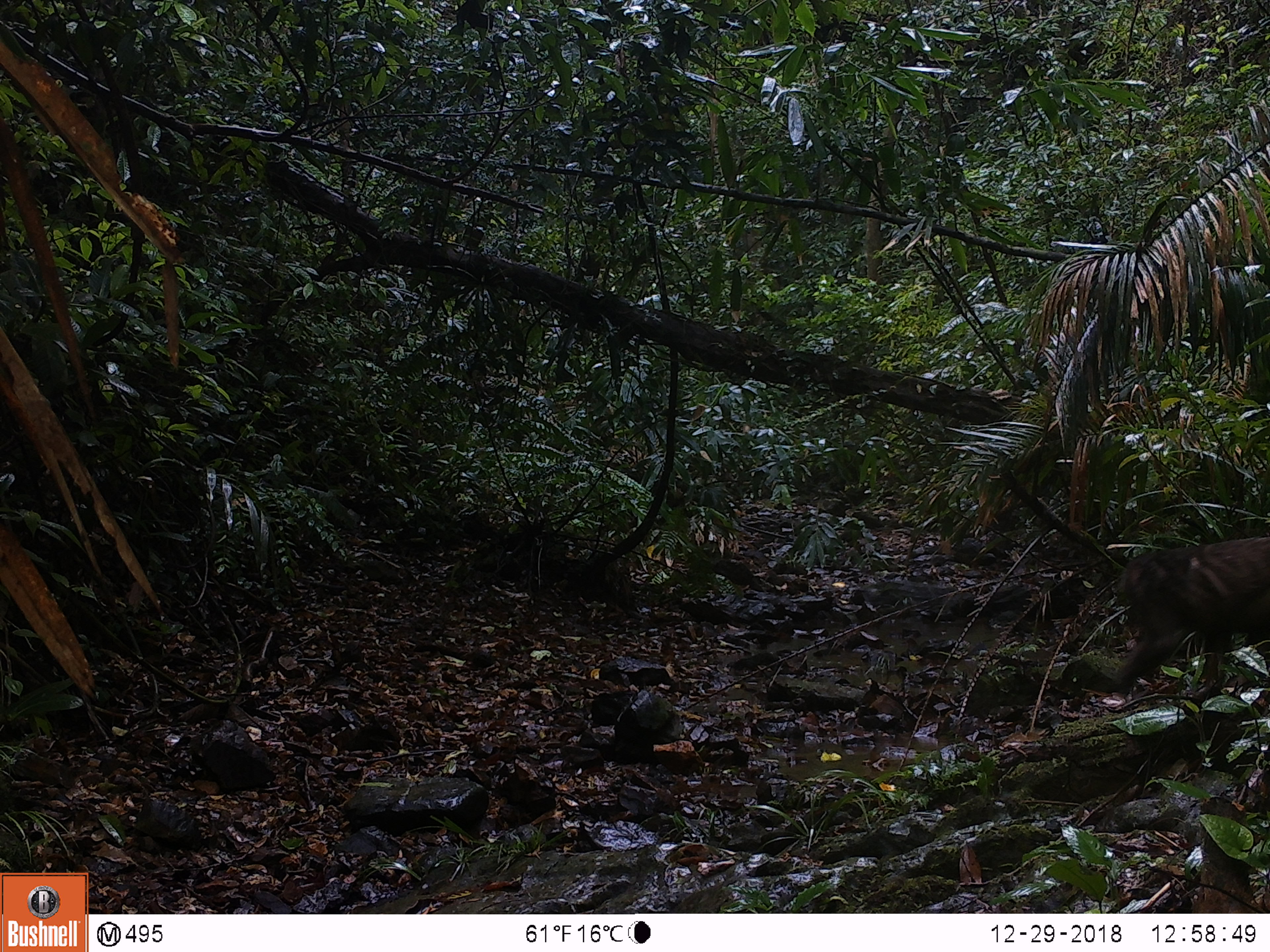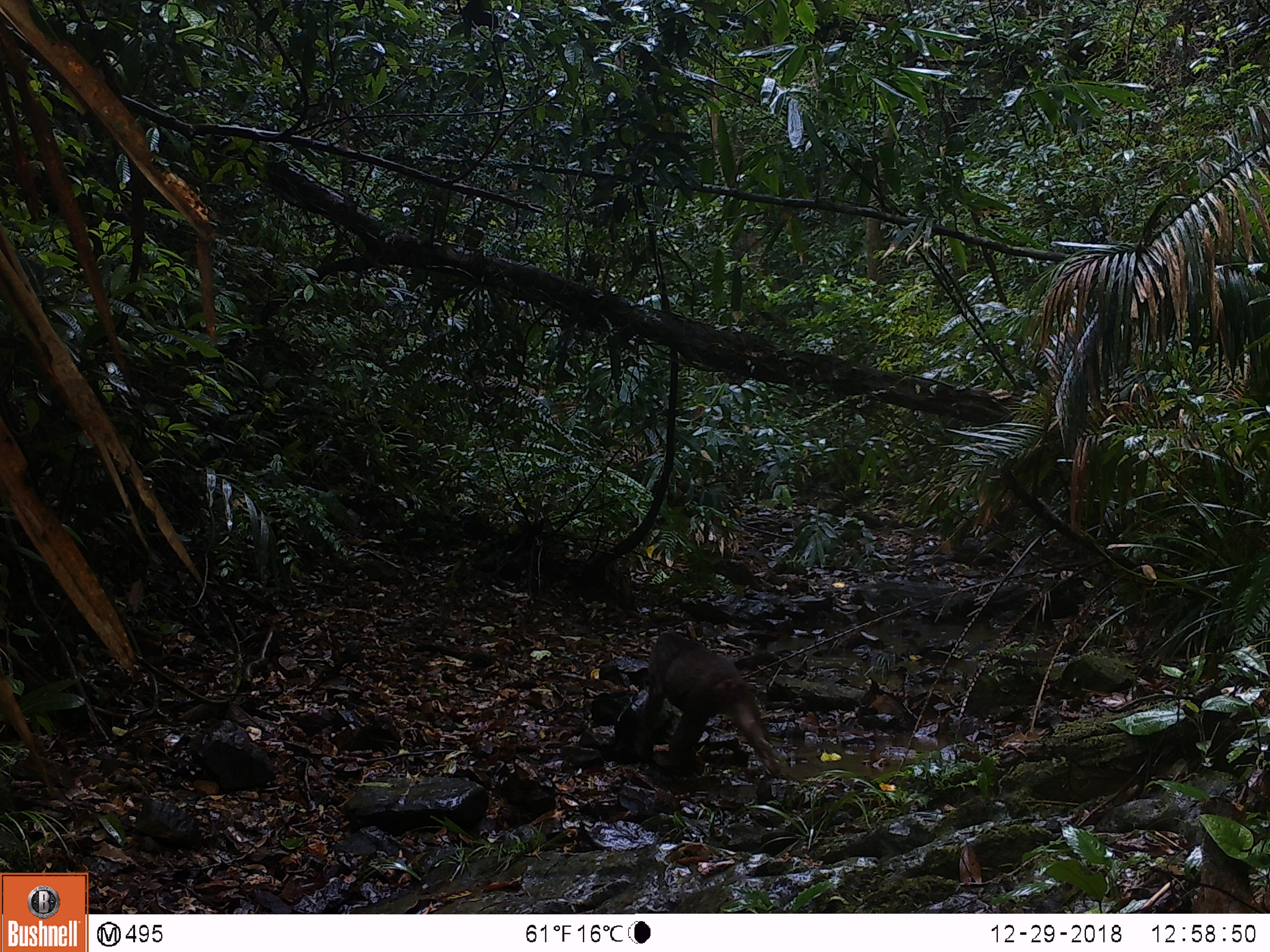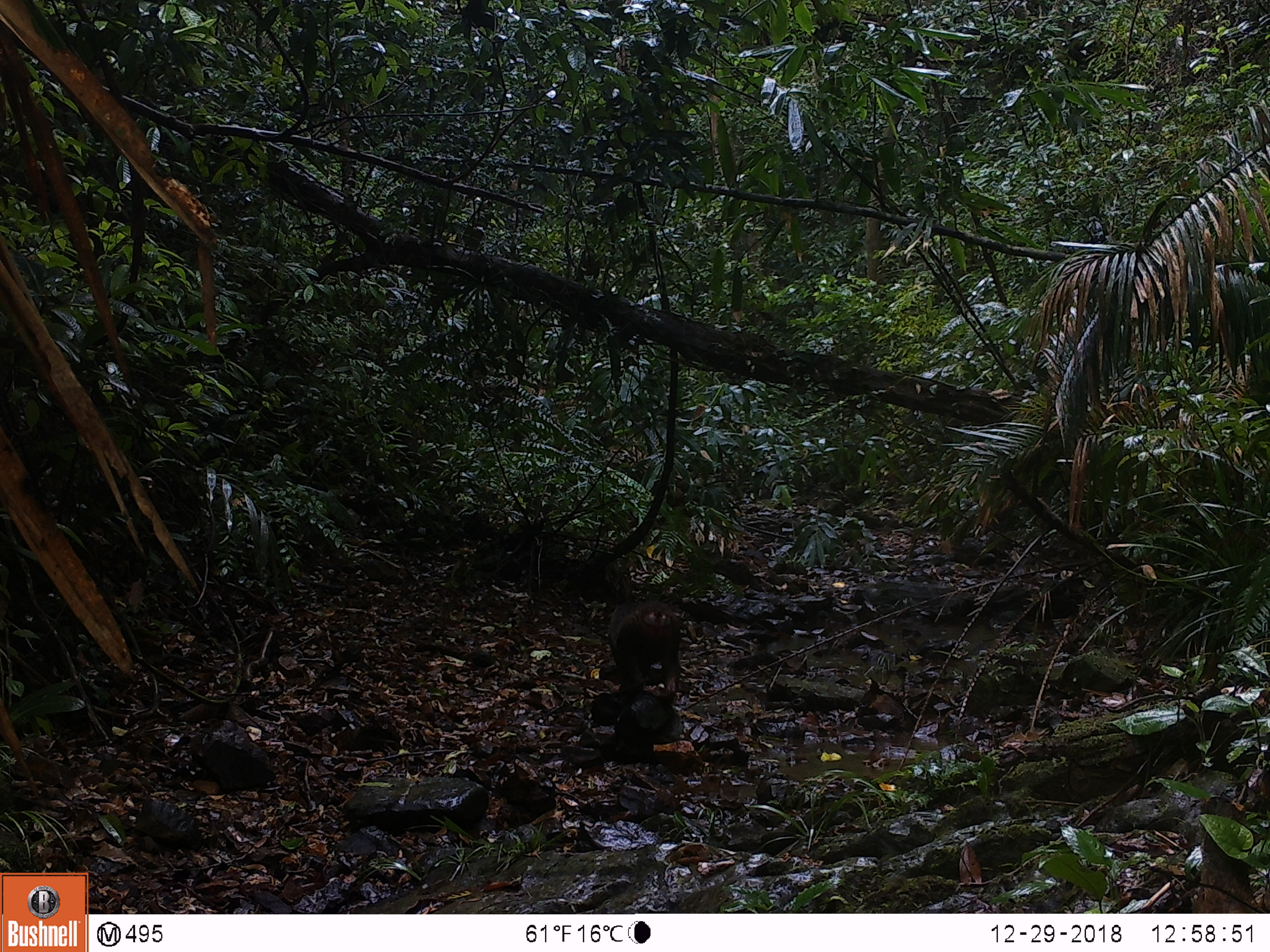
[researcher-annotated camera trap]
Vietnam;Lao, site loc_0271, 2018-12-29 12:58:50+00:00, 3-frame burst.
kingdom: Animalia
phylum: Chordata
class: Mammalia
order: Primates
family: Cercopithecidae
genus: Macaca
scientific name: Macaca arctoides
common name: stump-tailed macaque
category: stump tailed macaque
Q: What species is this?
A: Stump tailed macaque (stump-tailed macaque) (Macaca arctoides).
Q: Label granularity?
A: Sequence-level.